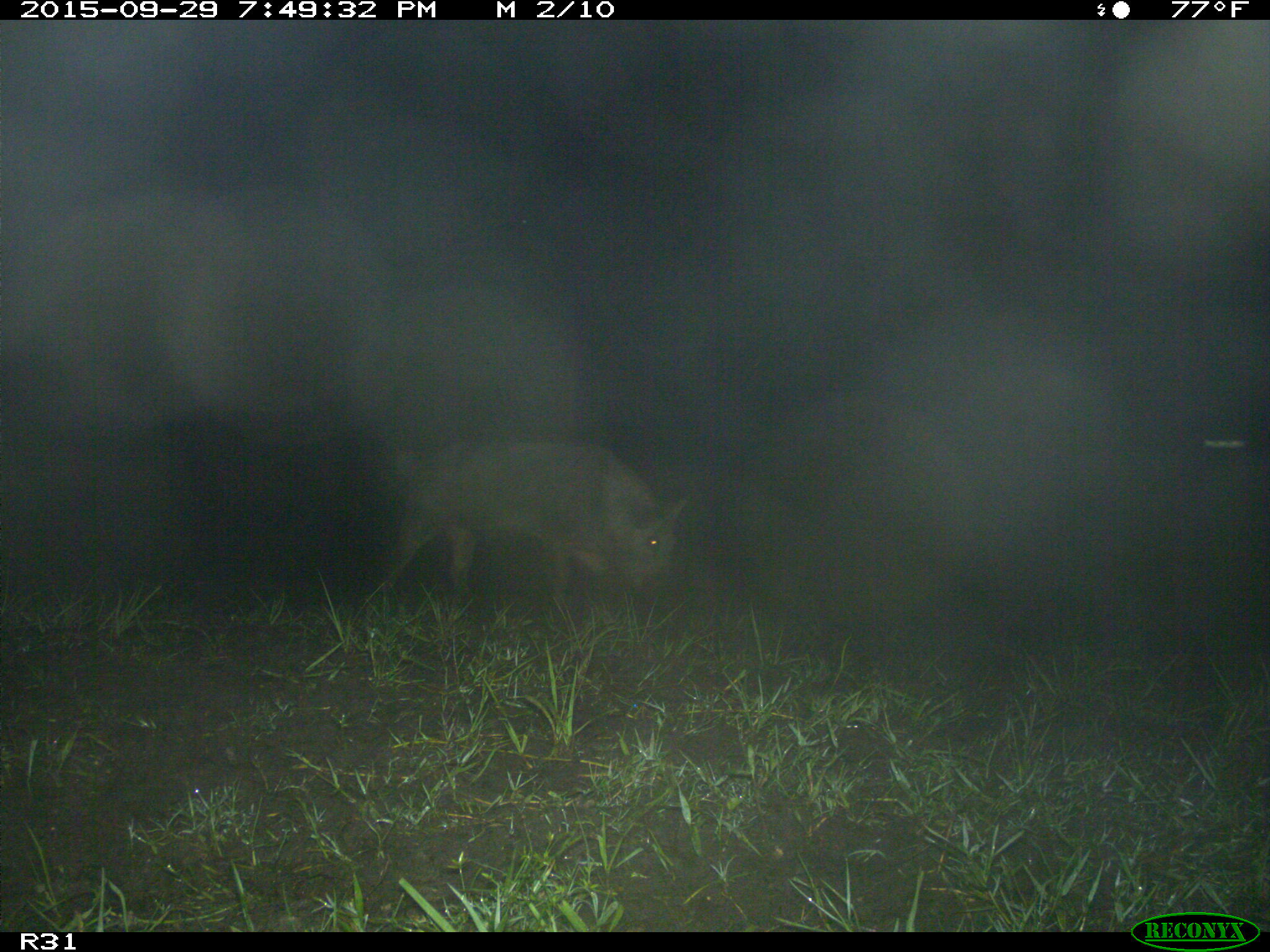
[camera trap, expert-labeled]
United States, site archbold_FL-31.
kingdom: Animalia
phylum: Chordata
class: Mammalia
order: Artiodactyla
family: Suidae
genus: Sus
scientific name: Sus scrofa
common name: wild boar